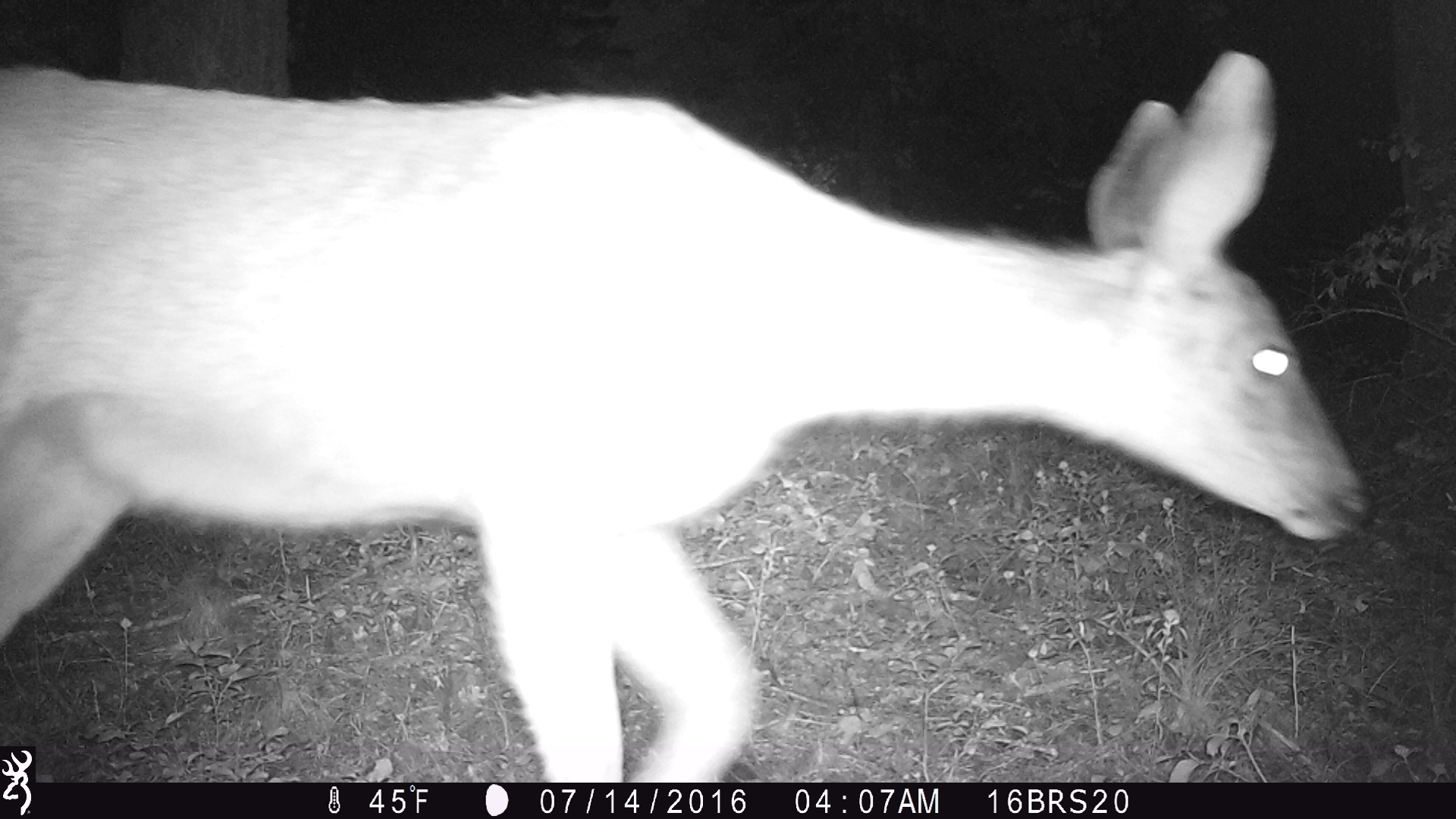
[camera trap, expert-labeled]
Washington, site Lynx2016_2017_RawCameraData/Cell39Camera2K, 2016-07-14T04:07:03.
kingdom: Animalia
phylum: Chordata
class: Mammalia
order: Artiodactyla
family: Cervidae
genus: Odocoileus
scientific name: Odocoileus hemionus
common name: mule deer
Odocoileus hemionus (mule deer). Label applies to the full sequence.